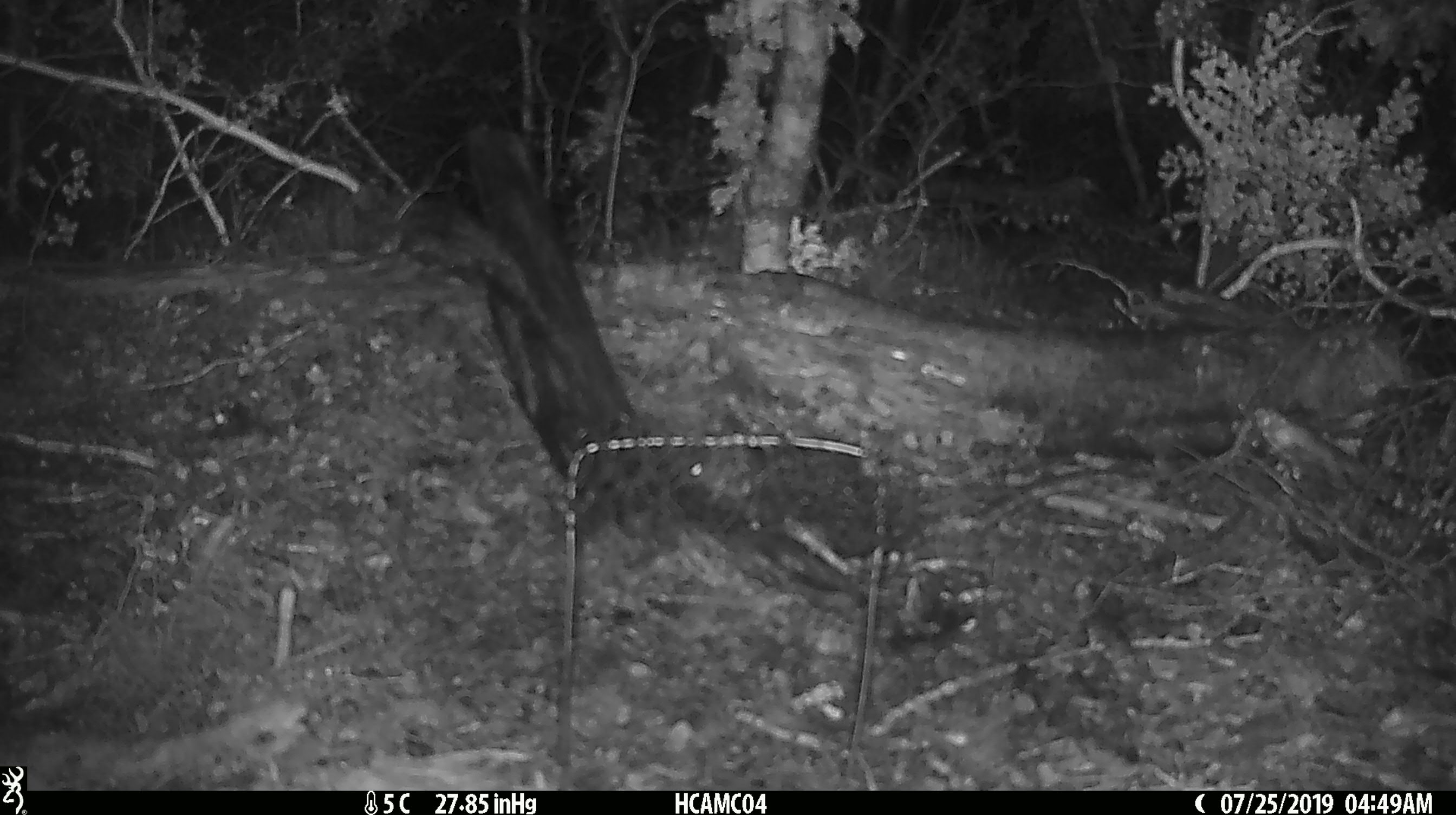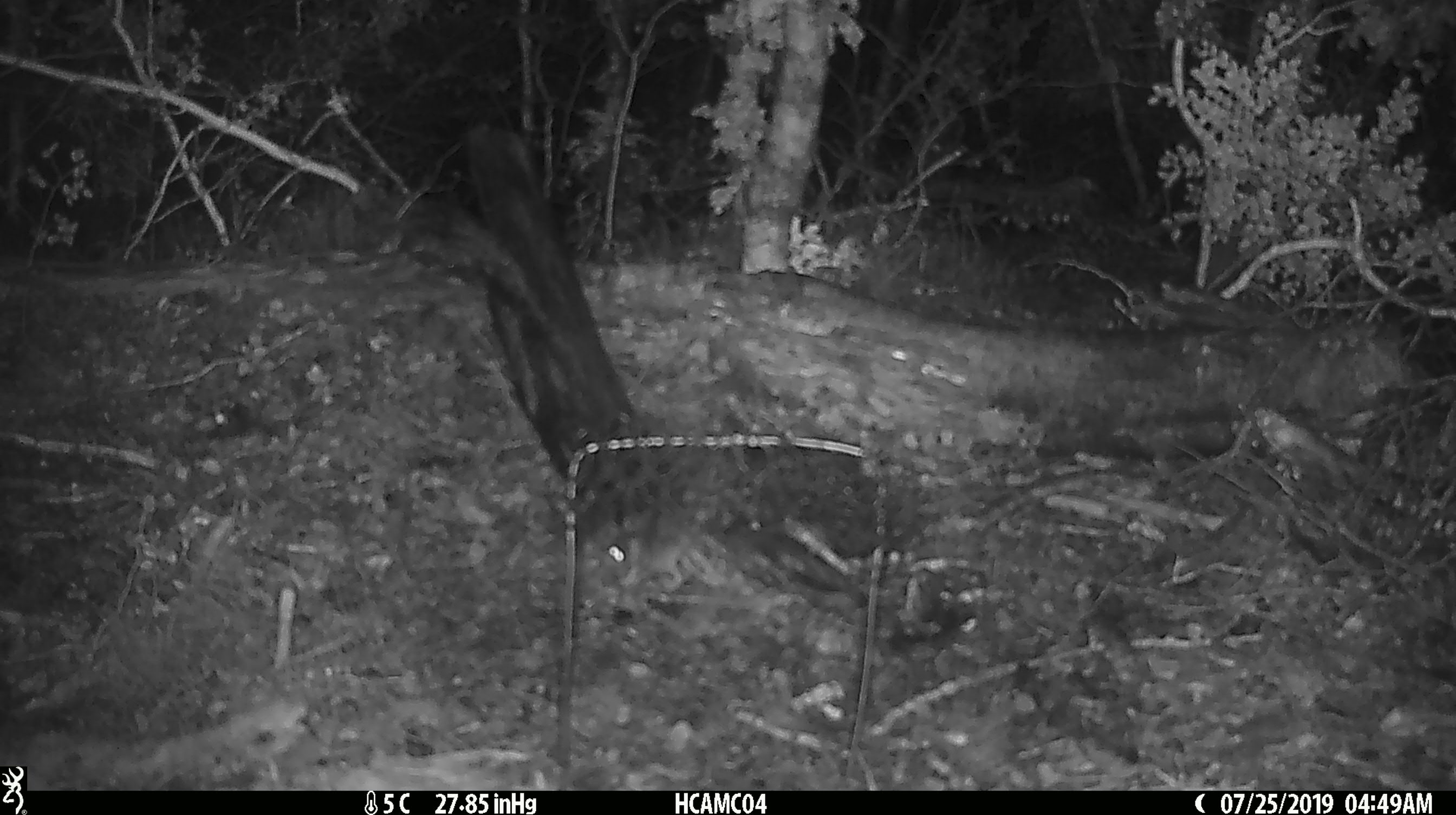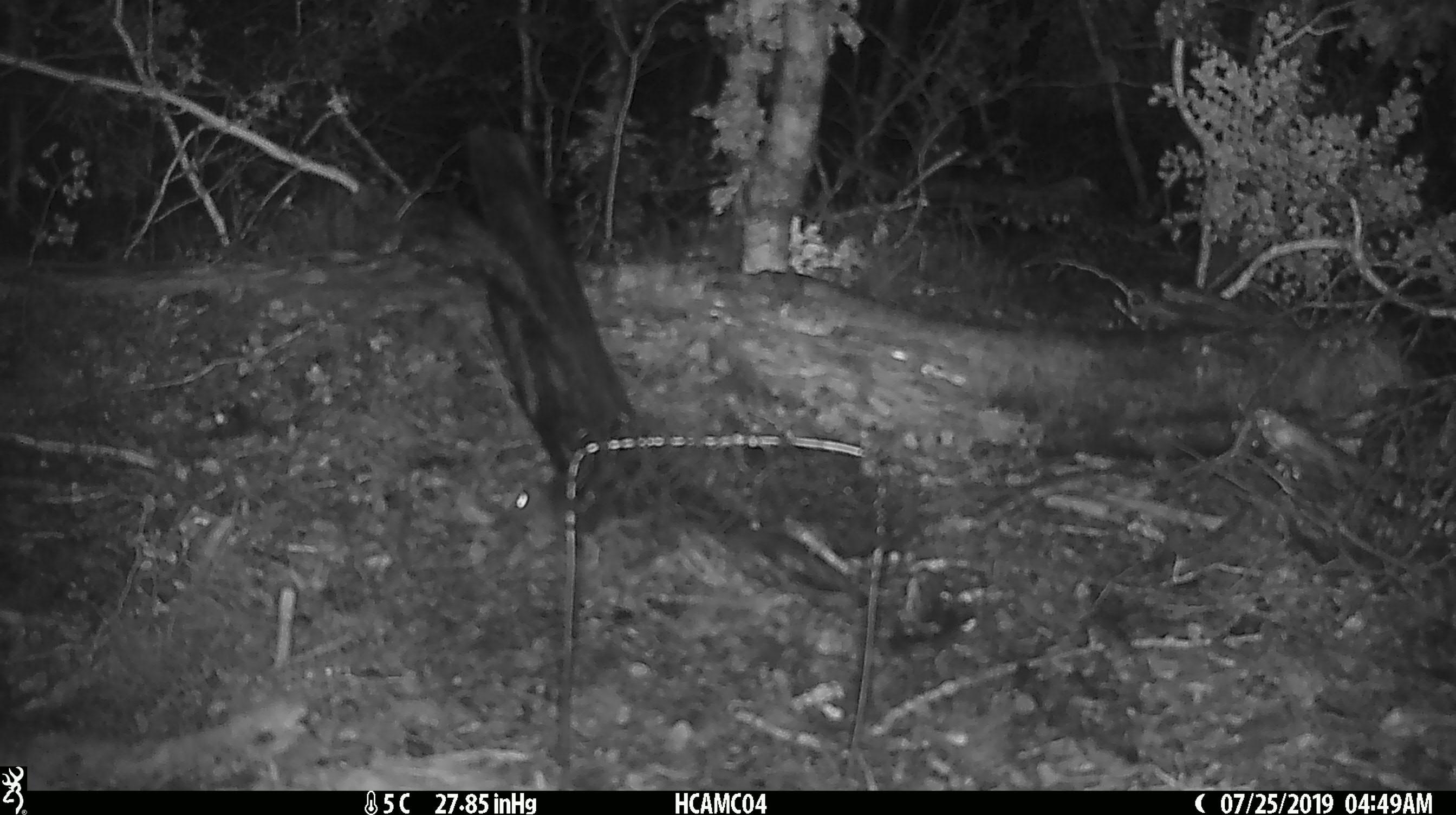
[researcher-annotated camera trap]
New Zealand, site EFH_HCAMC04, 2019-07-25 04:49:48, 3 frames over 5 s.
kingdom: Animalia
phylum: Chordata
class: Mammalia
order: Rodentia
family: Muridae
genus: Mus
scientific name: Mus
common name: mouse